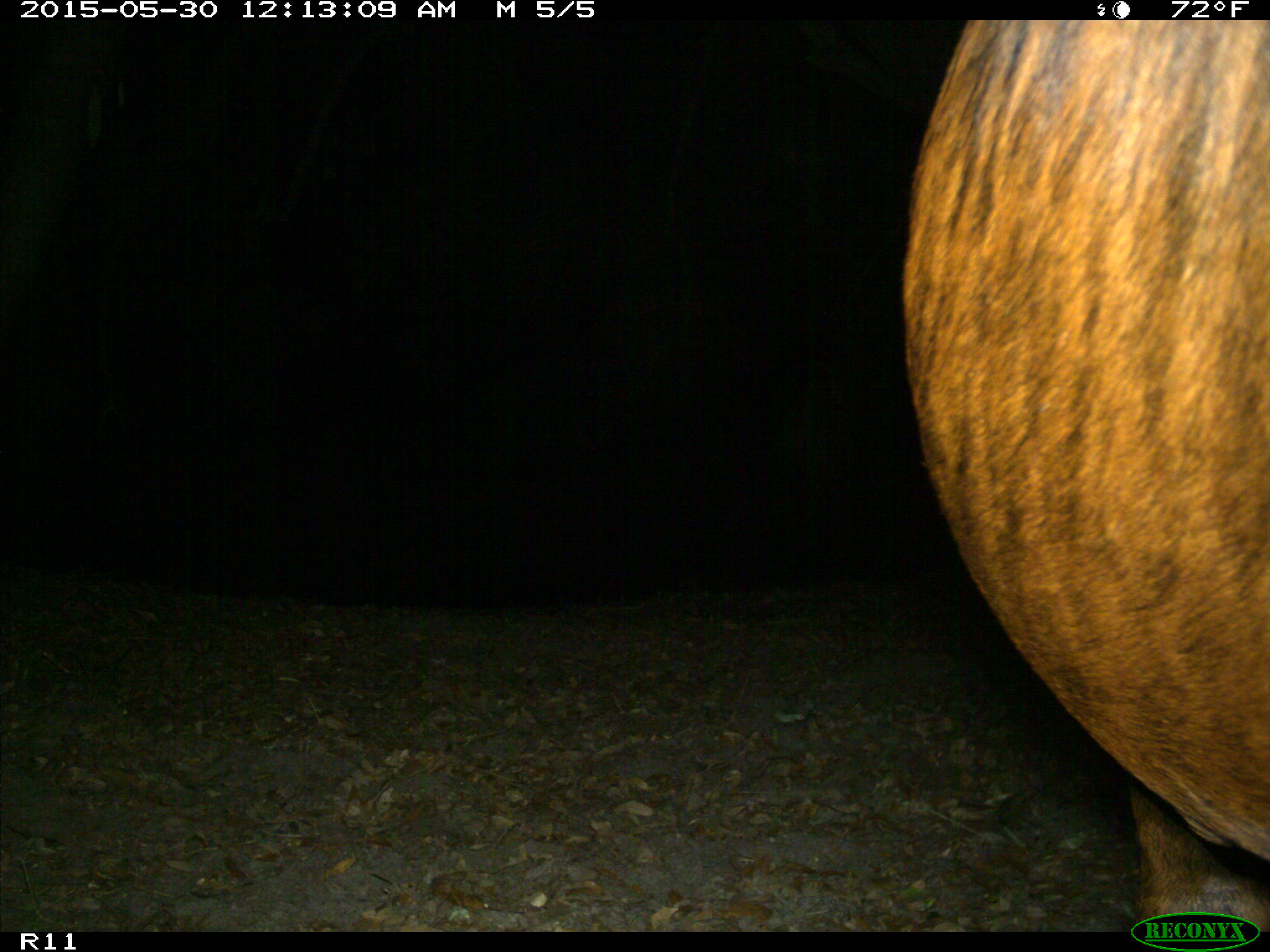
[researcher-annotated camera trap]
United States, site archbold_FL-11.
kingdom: Animalia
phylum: Chordata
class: Mammalia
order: Artiodactyla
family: Bovidae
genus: Bos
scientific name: Bos taurus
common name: domestic cow